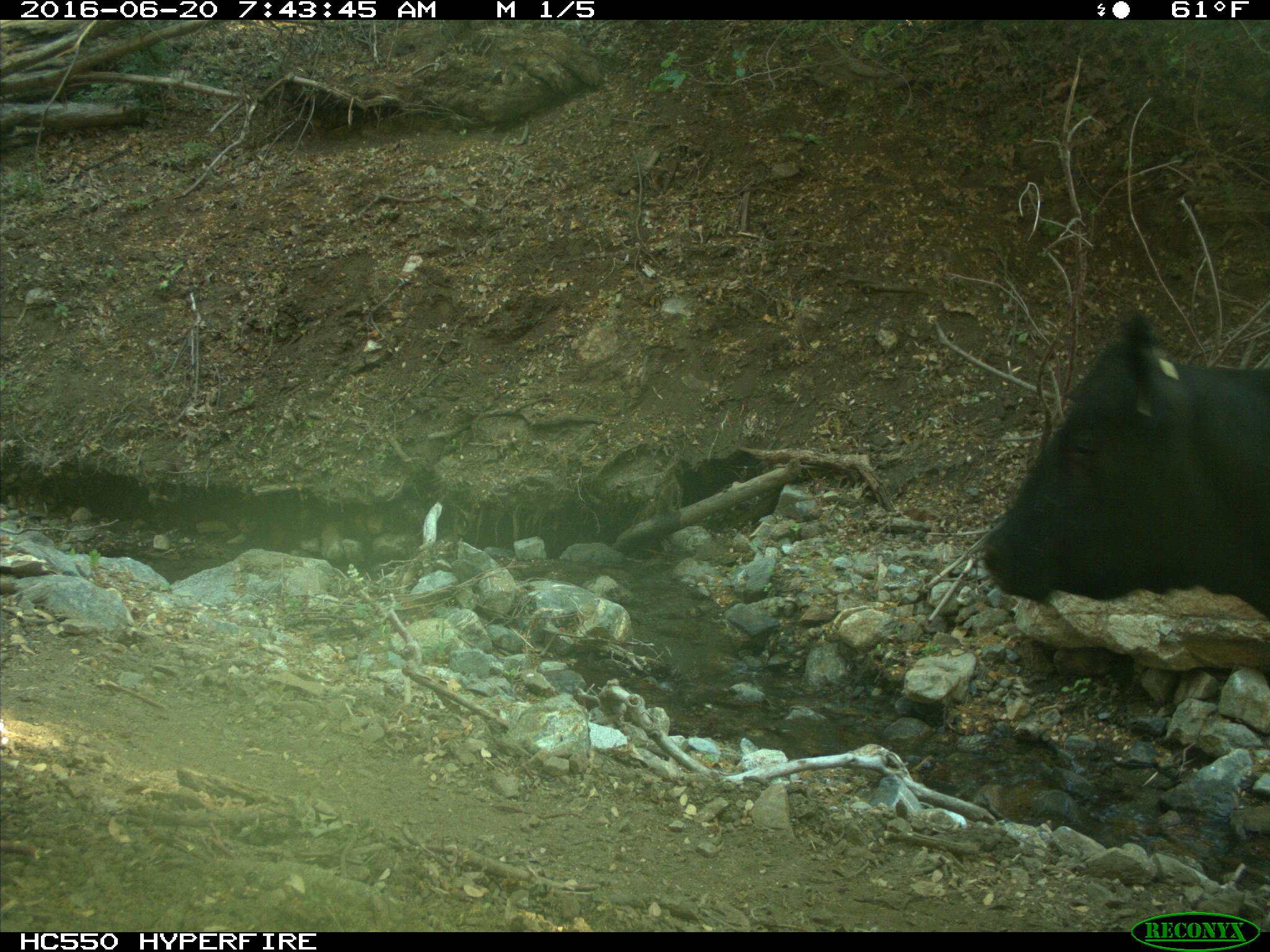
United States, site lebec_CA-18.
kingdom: Animalia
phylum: Chordata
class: Mammalia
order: Artiodactyla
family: Bovidae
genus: Bos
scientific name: Bos taurus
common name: domestic cow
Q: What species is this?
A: Bos taurus (domestic cow).